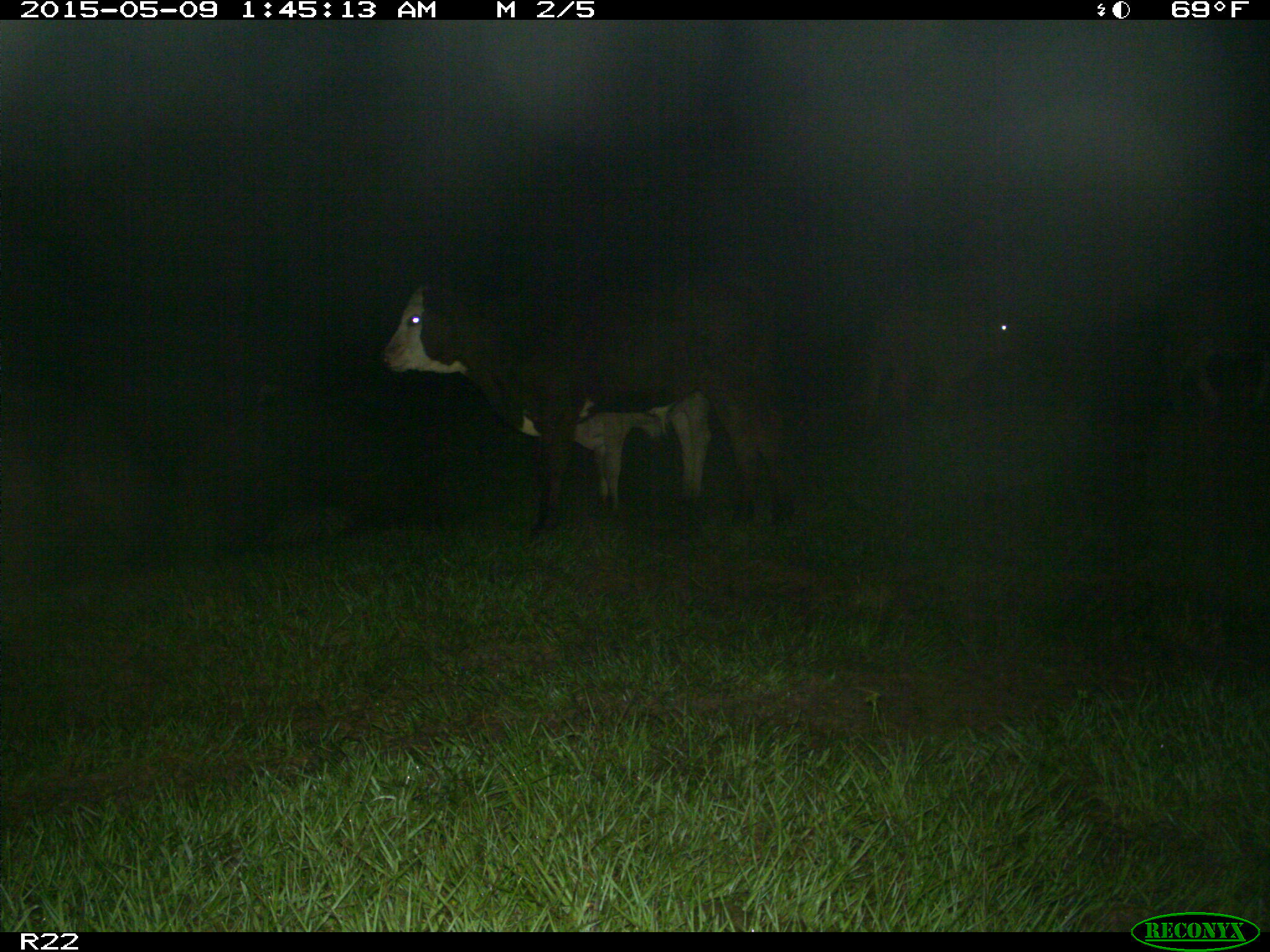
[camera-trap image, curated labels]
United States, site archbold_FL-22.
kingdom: Animalia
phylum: Chordata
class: Mammalia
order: Artiodactyla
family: Bovidae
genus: Bos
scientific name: Bos taurus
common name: domestic cow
Bos taurus (domestic cow).